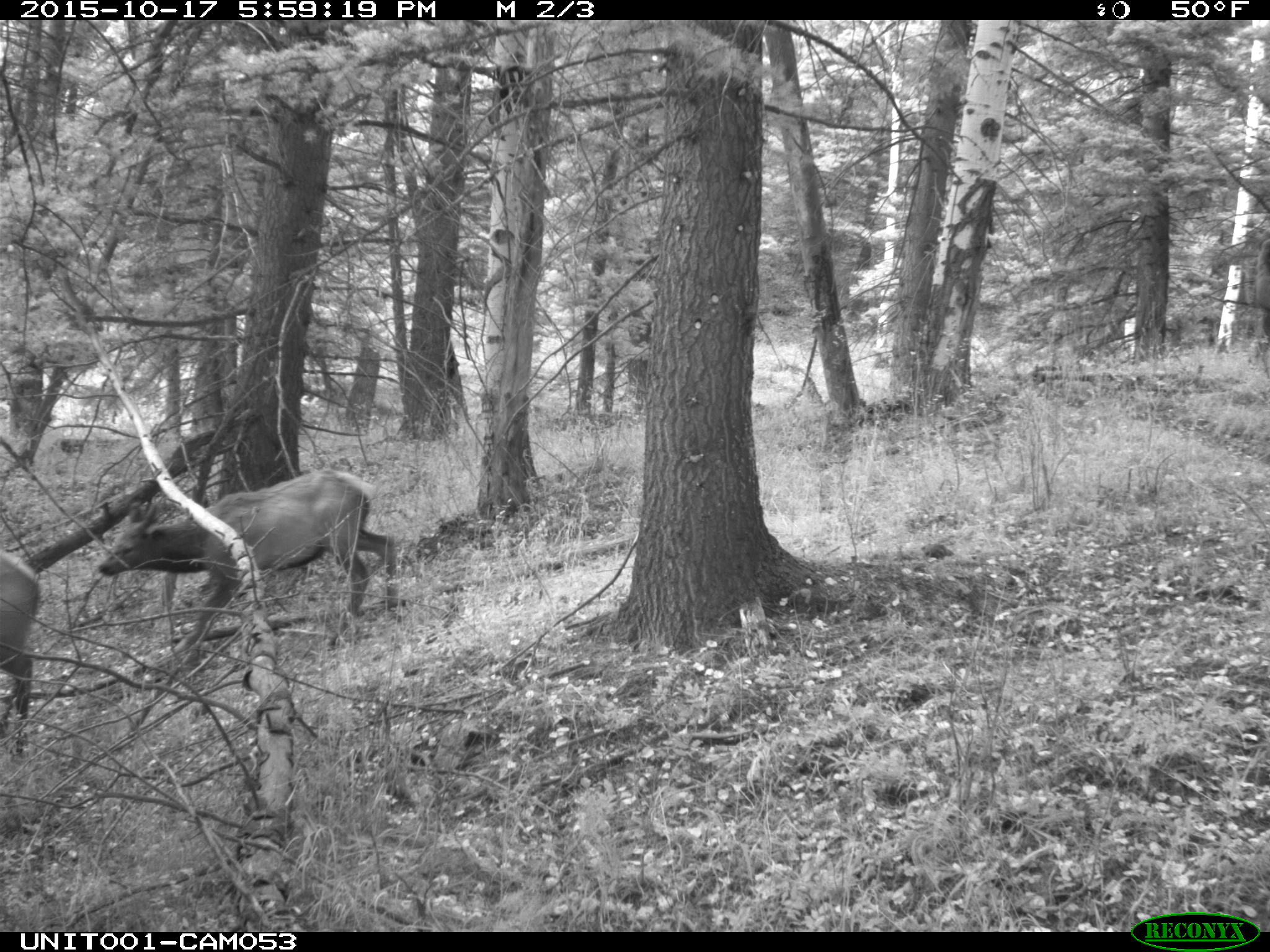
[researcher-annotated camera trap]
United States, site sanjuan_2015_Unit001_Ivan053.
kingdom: Animalia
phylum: Chordata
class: Mammalia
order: Artiodactyla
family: Cervidae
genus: Cervus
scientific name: Cervus elaphus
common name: red deer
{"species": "Cervus elaphus (red deer)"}